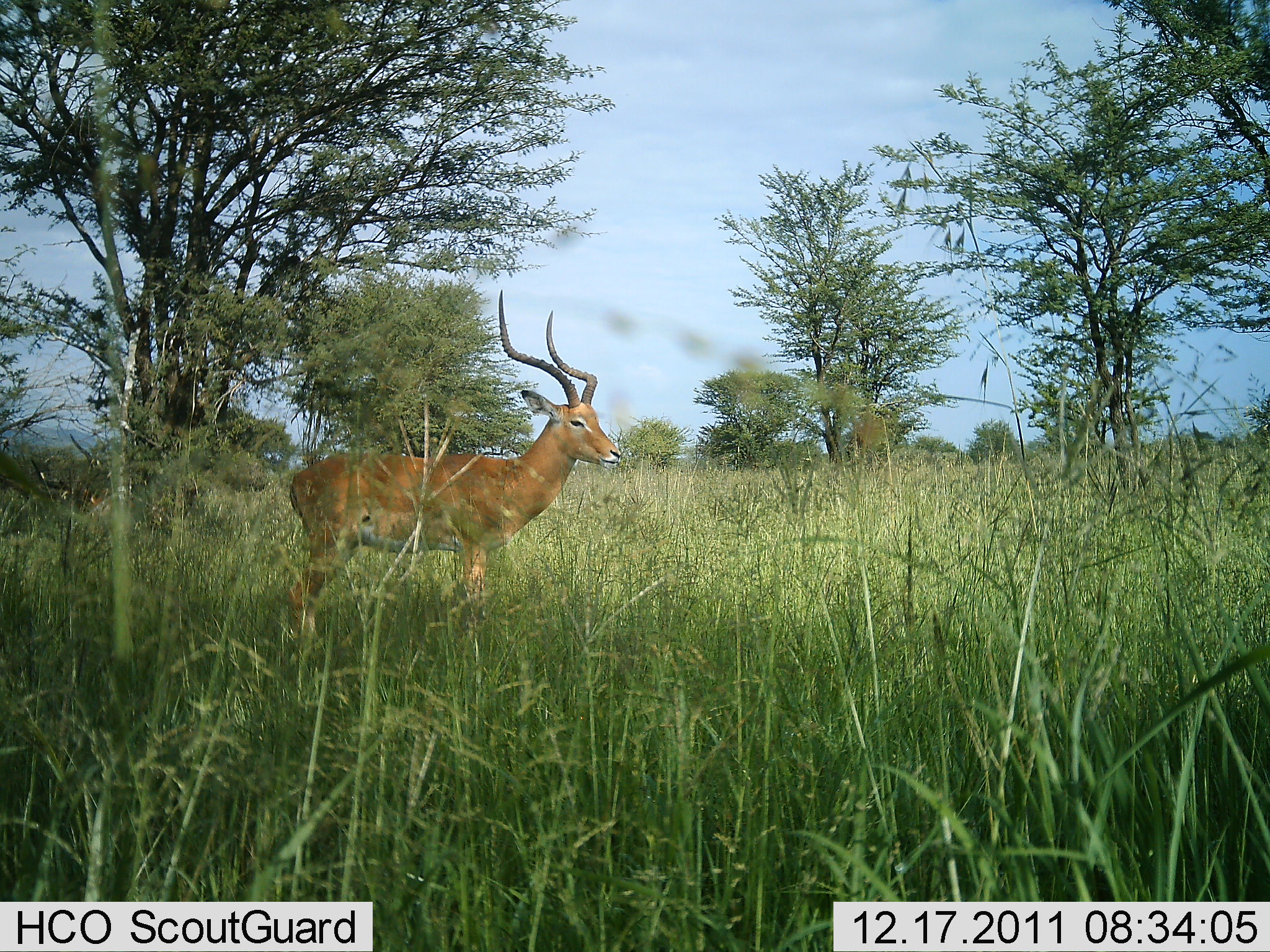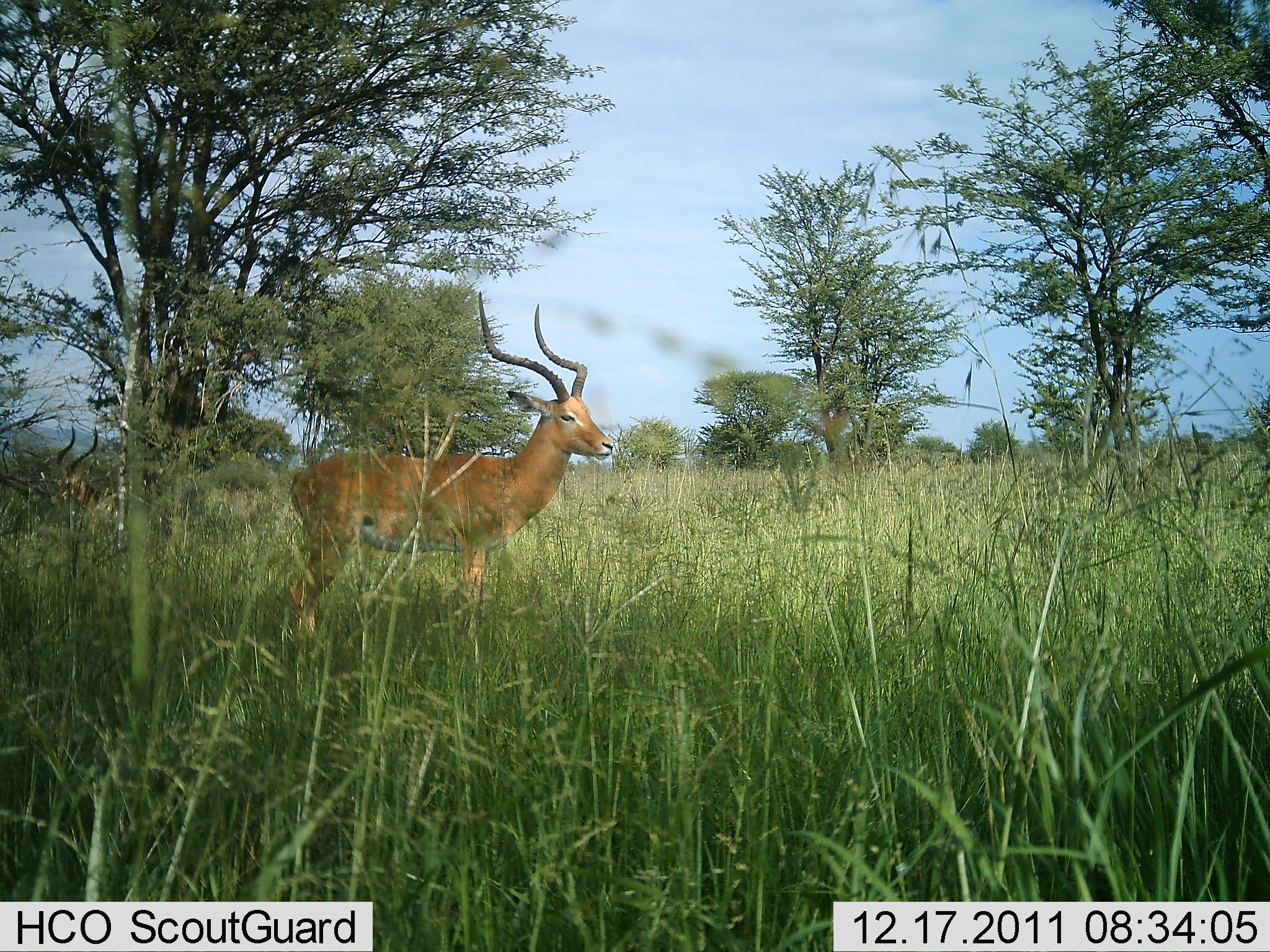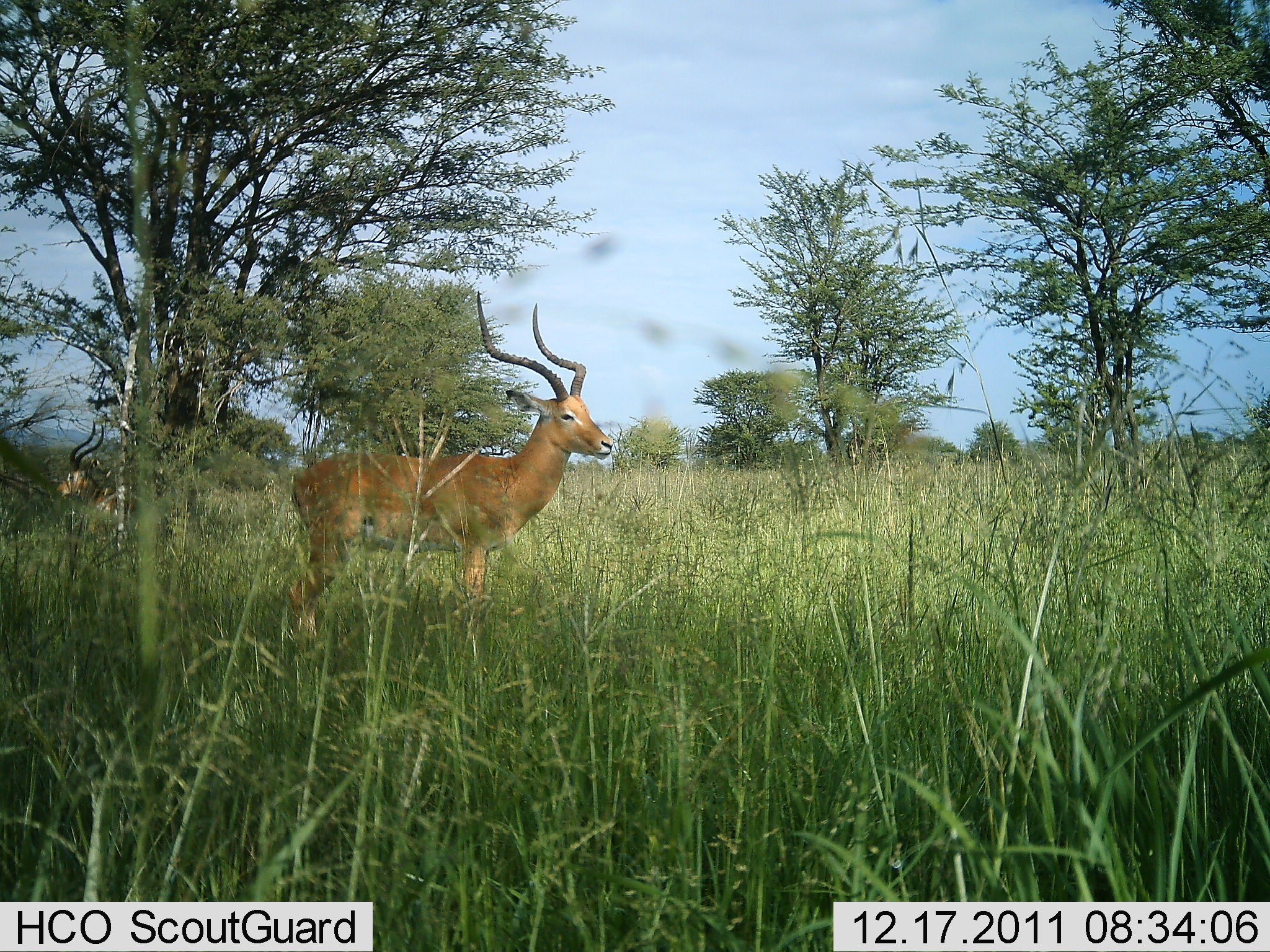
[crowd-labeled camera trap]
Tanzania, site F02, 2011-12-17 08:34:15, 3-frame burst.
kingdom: Animalia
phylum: Chordata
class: Mammalia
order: Artiodactyla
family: Bovidae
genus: Aepyceros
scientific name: Aepyceros melampus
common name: impala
Impala (Aepyceros melampus), count 2. Behavior (volunteer vote fractions): standing 92%, resting 15%, moving 8%, interacting 0%. Young present (vote fraction): 0%. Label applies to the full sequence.